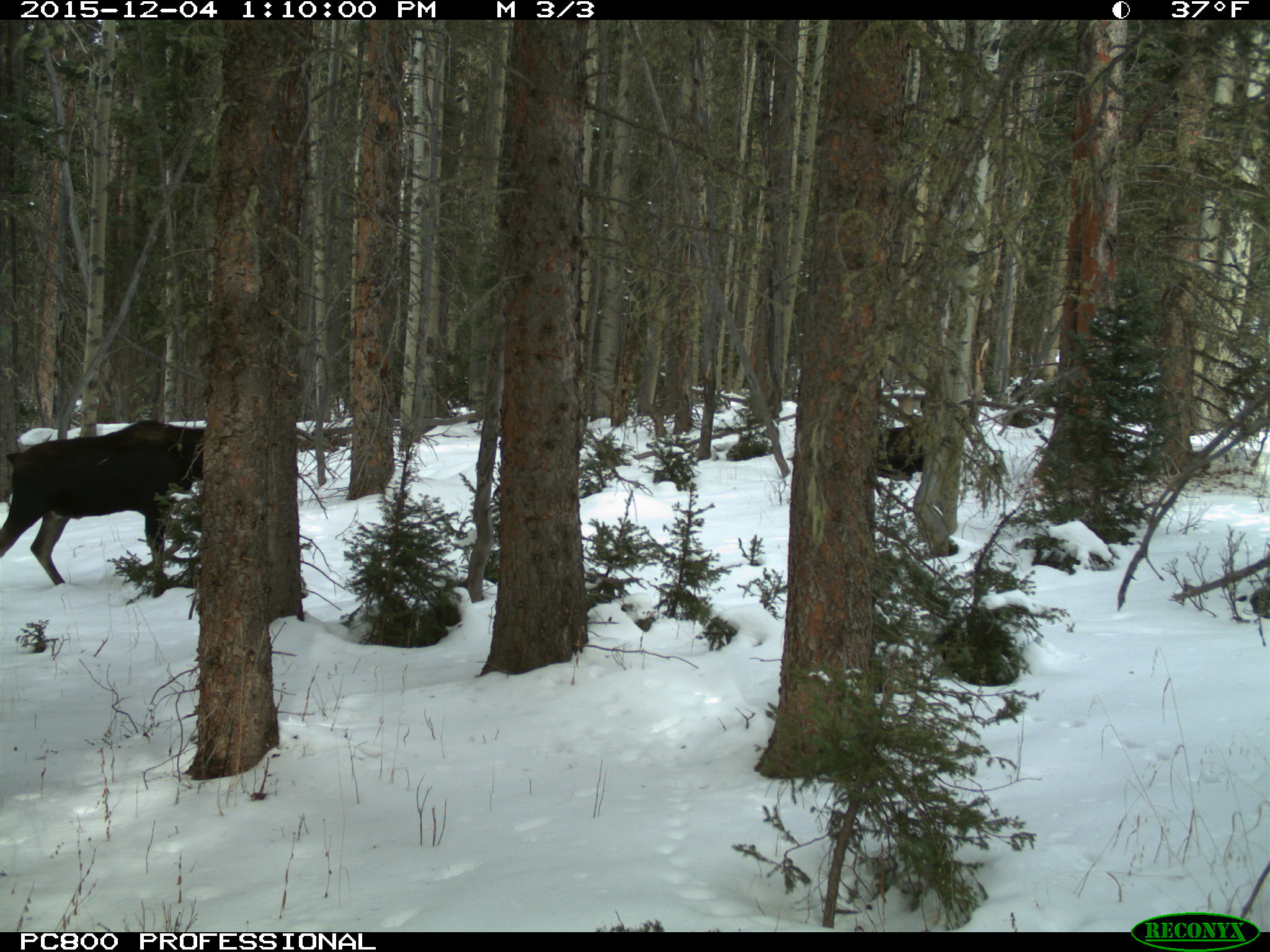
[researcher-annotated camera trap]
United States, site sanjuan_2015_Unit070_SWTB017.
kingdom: Animalia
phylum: Chordata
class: Mammalia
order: Artiodactyla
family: Cervidae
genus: Alces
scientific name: Alces alces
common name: moose